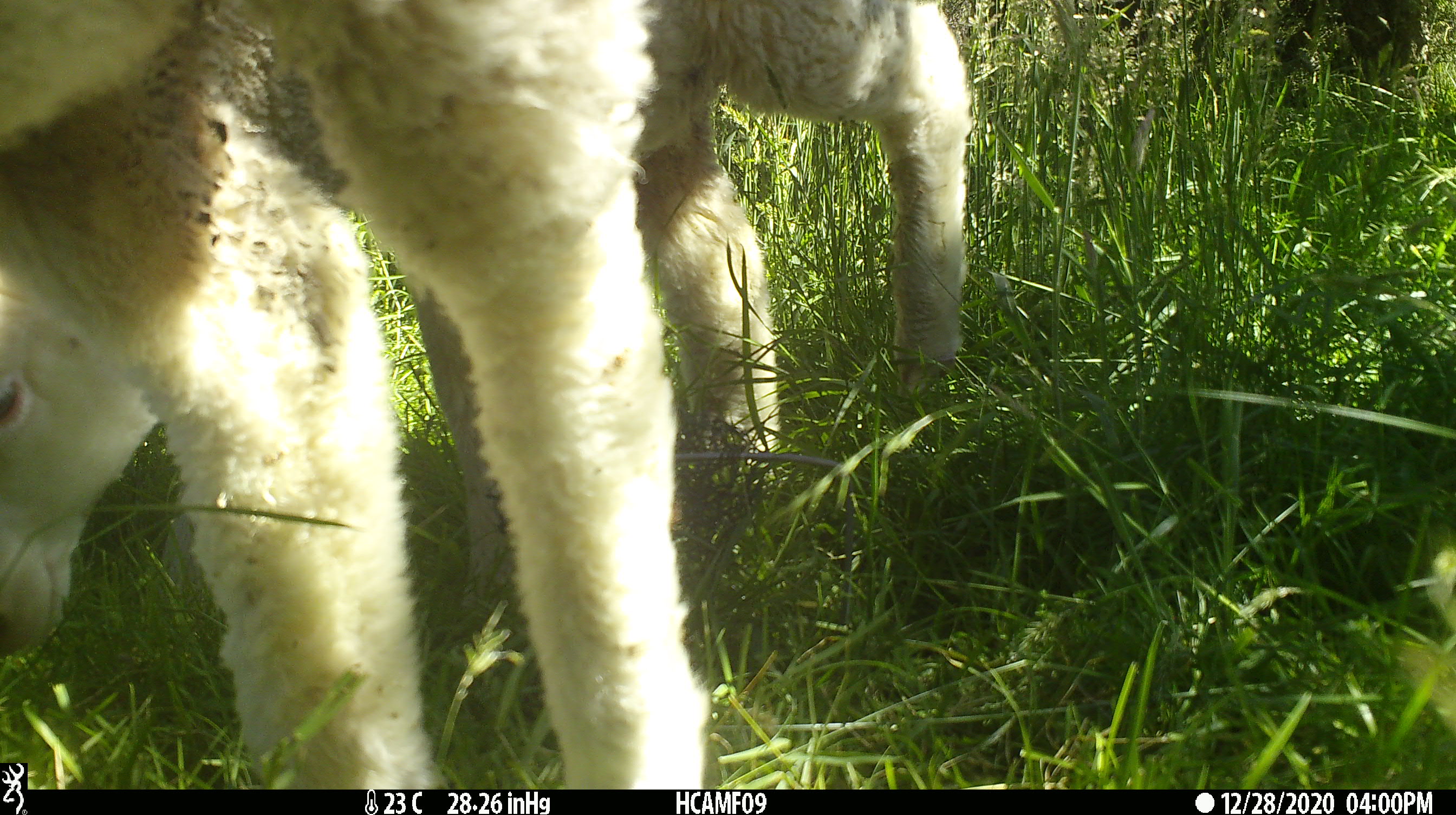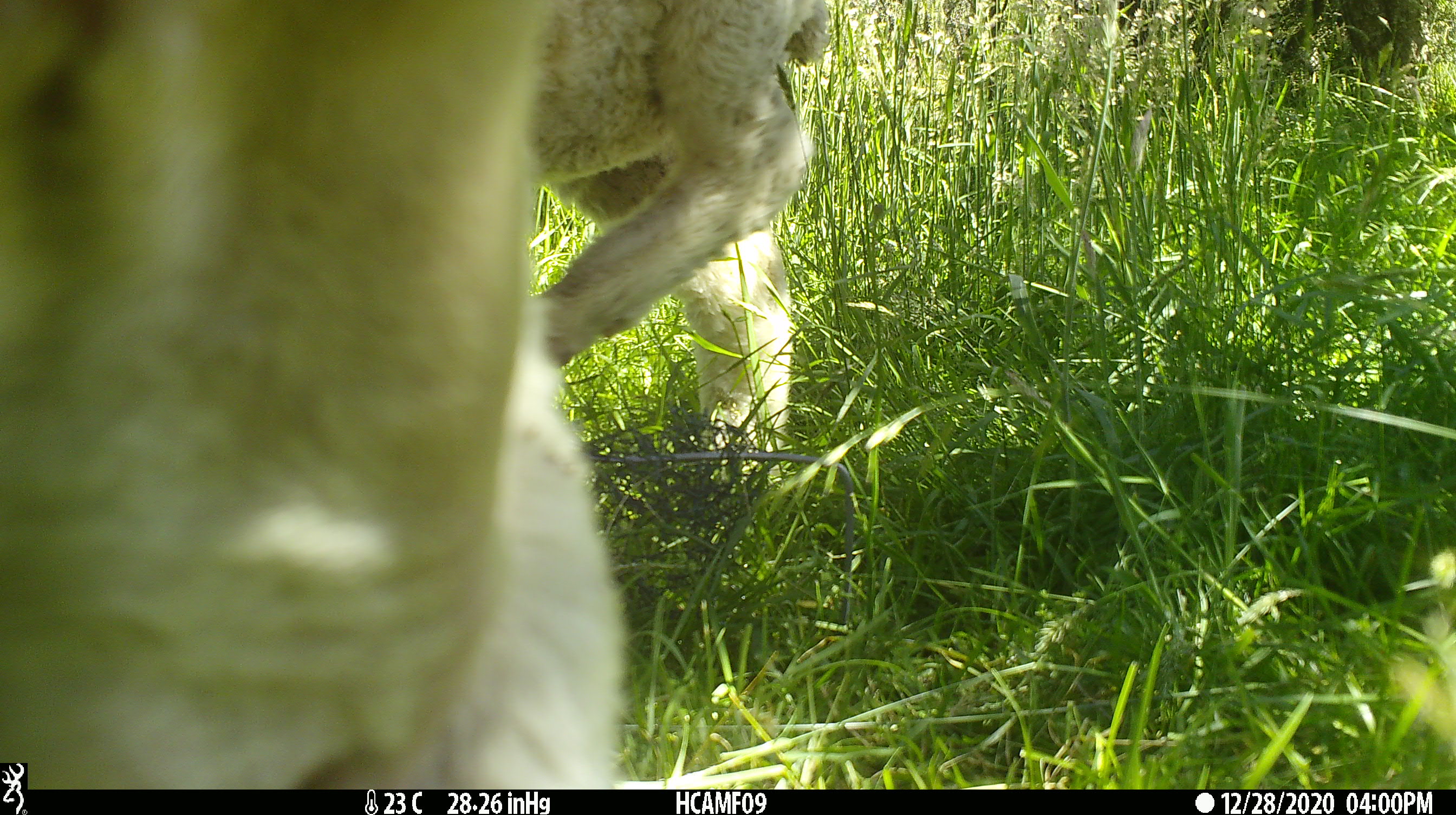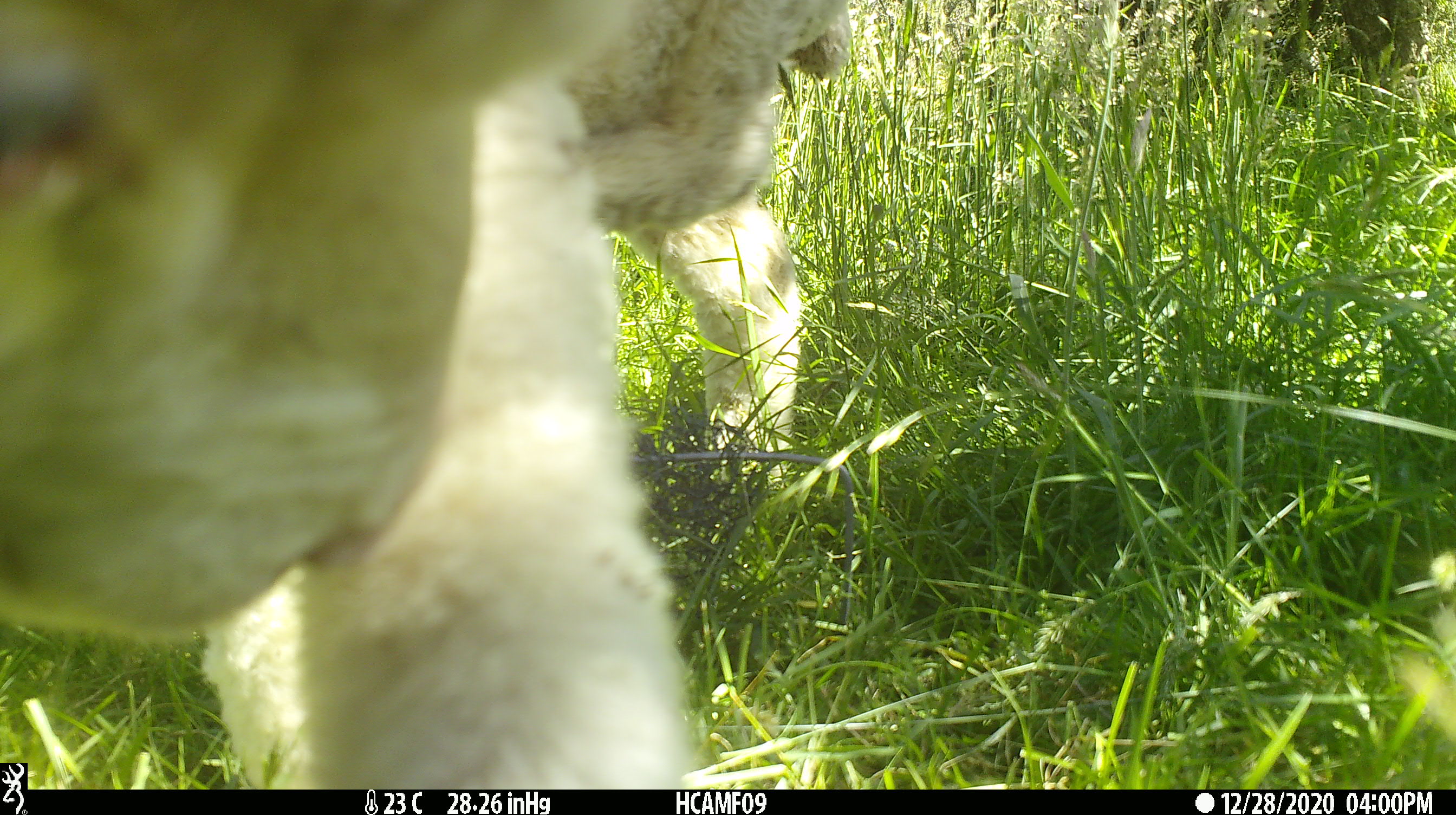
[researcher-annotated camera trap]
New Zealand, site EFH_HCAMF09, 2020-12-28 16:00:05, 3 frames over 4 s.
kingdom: Animalia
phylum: Chordata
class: Mammalia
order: Artiodactyla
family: Bovidae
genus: Ovis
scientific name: Ovis aries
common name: domestic sheep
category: sheep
Sheep (domestic sheep) (Ovis aries).